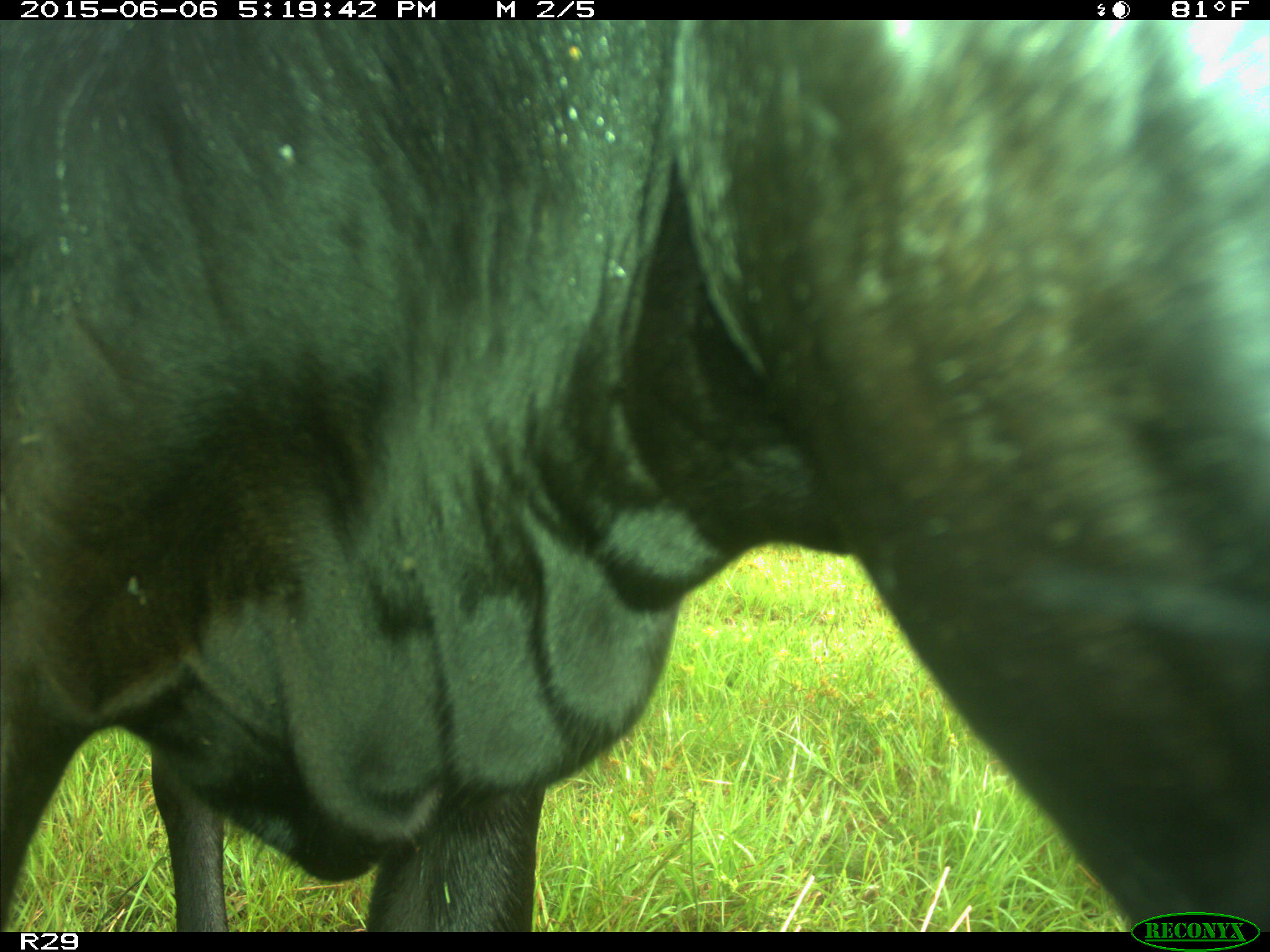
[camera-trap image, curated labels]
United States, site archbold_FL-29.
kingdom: Animalia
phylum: Chordata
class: Mammalia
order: Artiodactyla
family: Bovidae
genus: Bos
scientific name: Bos taurus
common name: domestic cow